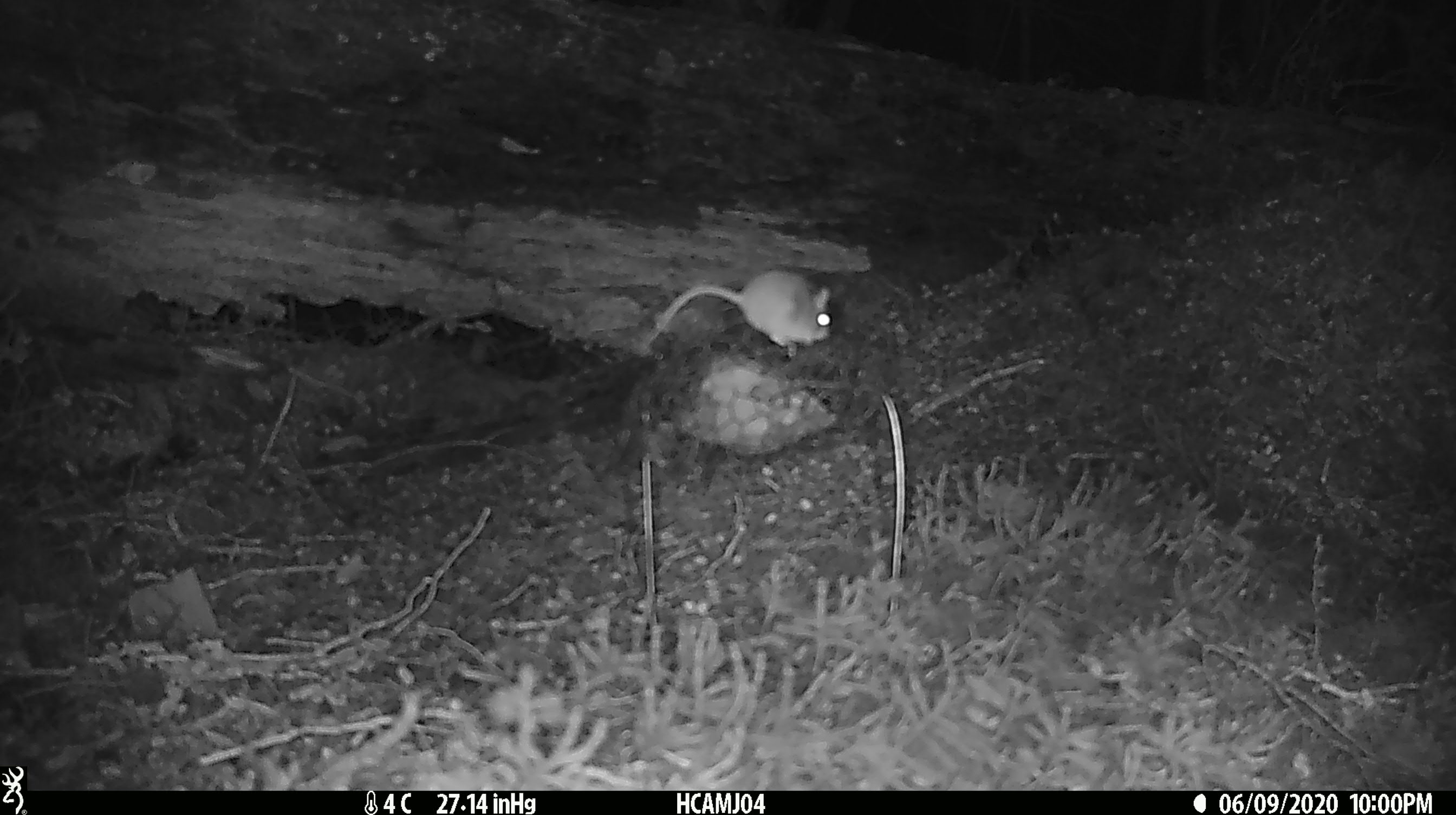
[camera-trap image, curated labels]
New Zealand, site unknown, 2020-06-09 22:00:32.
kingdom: Animalia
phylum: Chordata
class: Mammalia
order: Rodentia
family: Muridae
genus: Mus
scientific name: Mus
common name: mouse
Mouse (Mus).